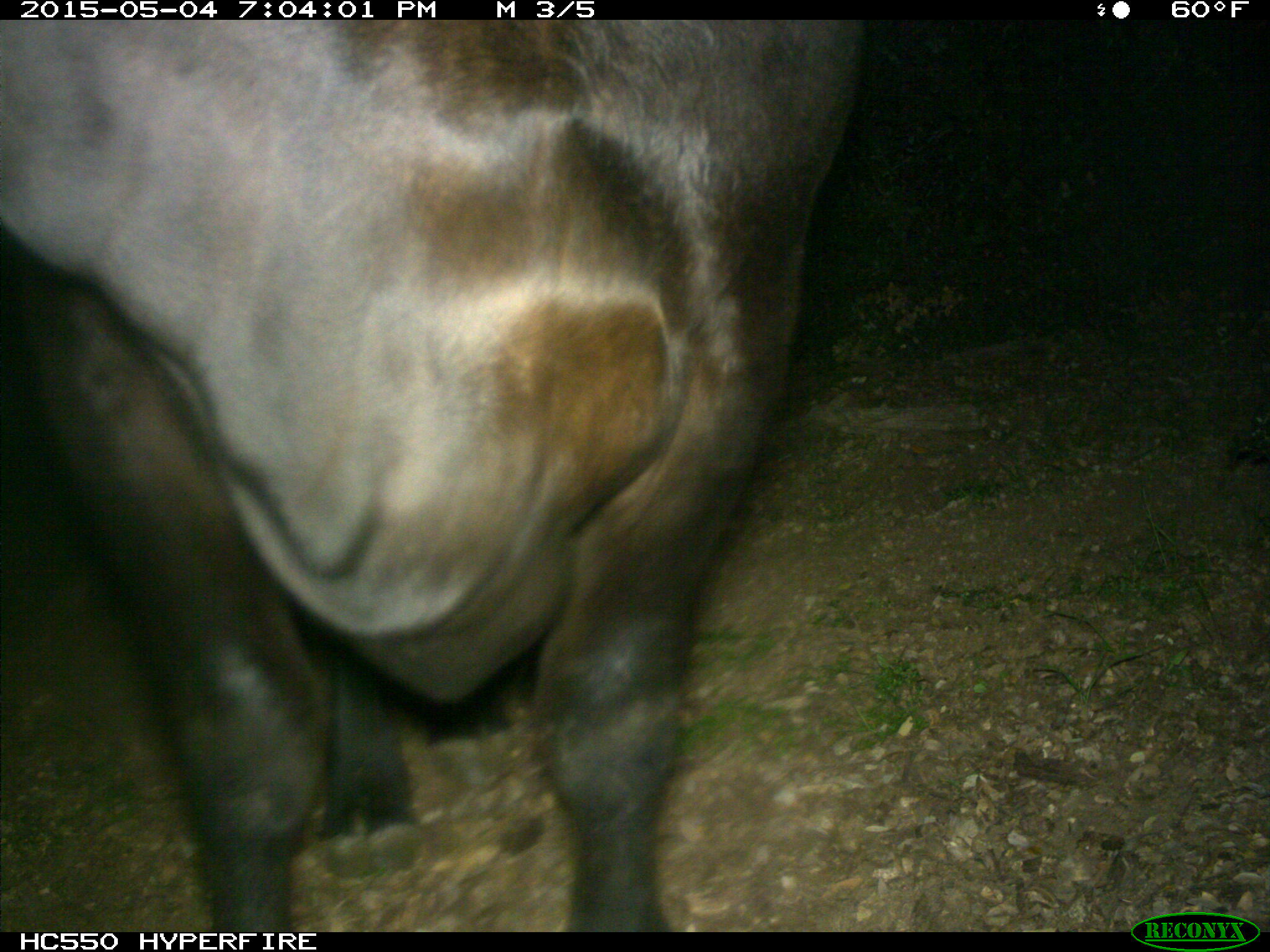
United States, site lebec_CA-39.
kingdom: Animalia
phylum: Chordata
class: Mammalia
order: Artiodactyla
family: Bovidae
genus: Bos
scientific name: Bos taurus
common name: domestic cow